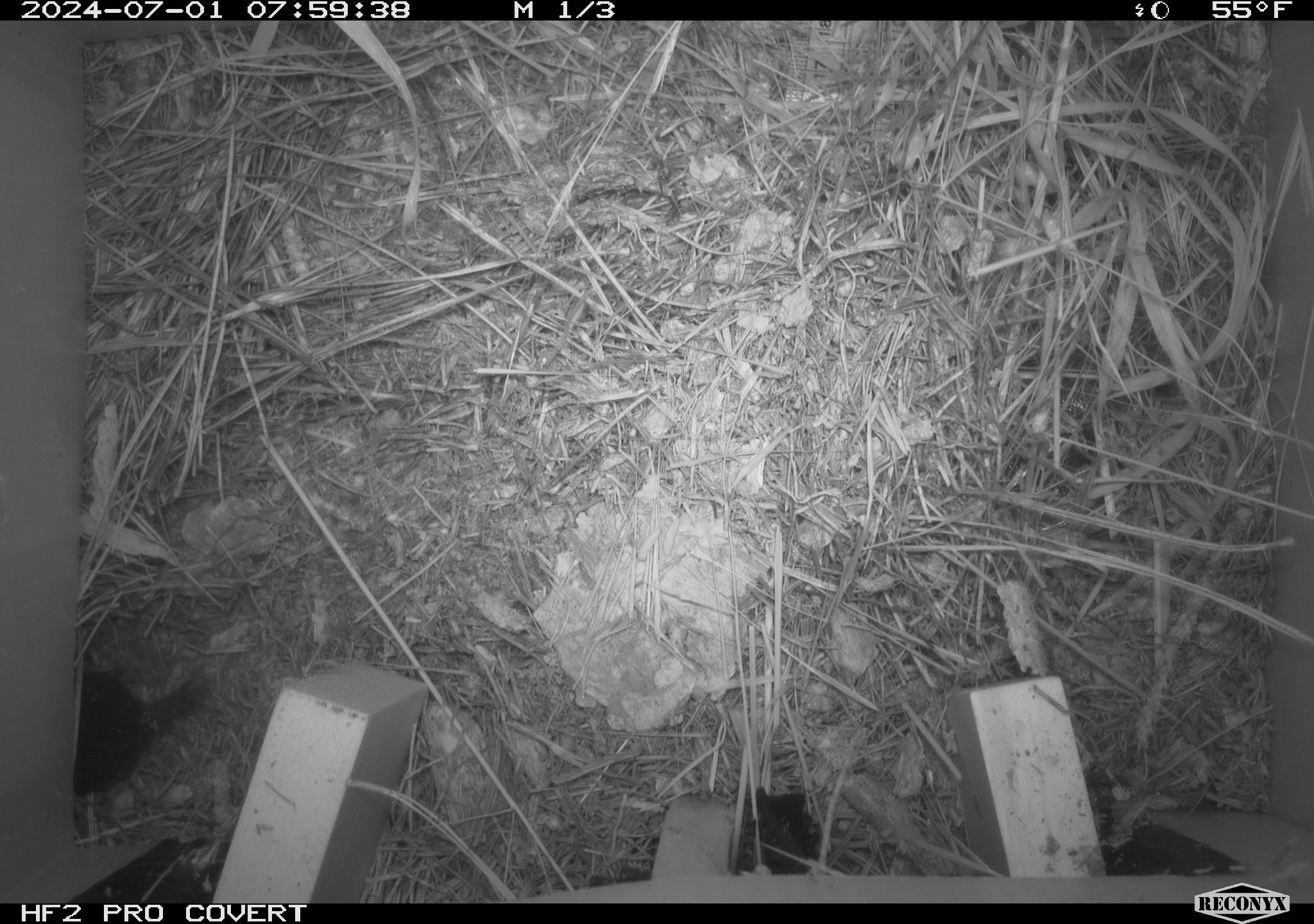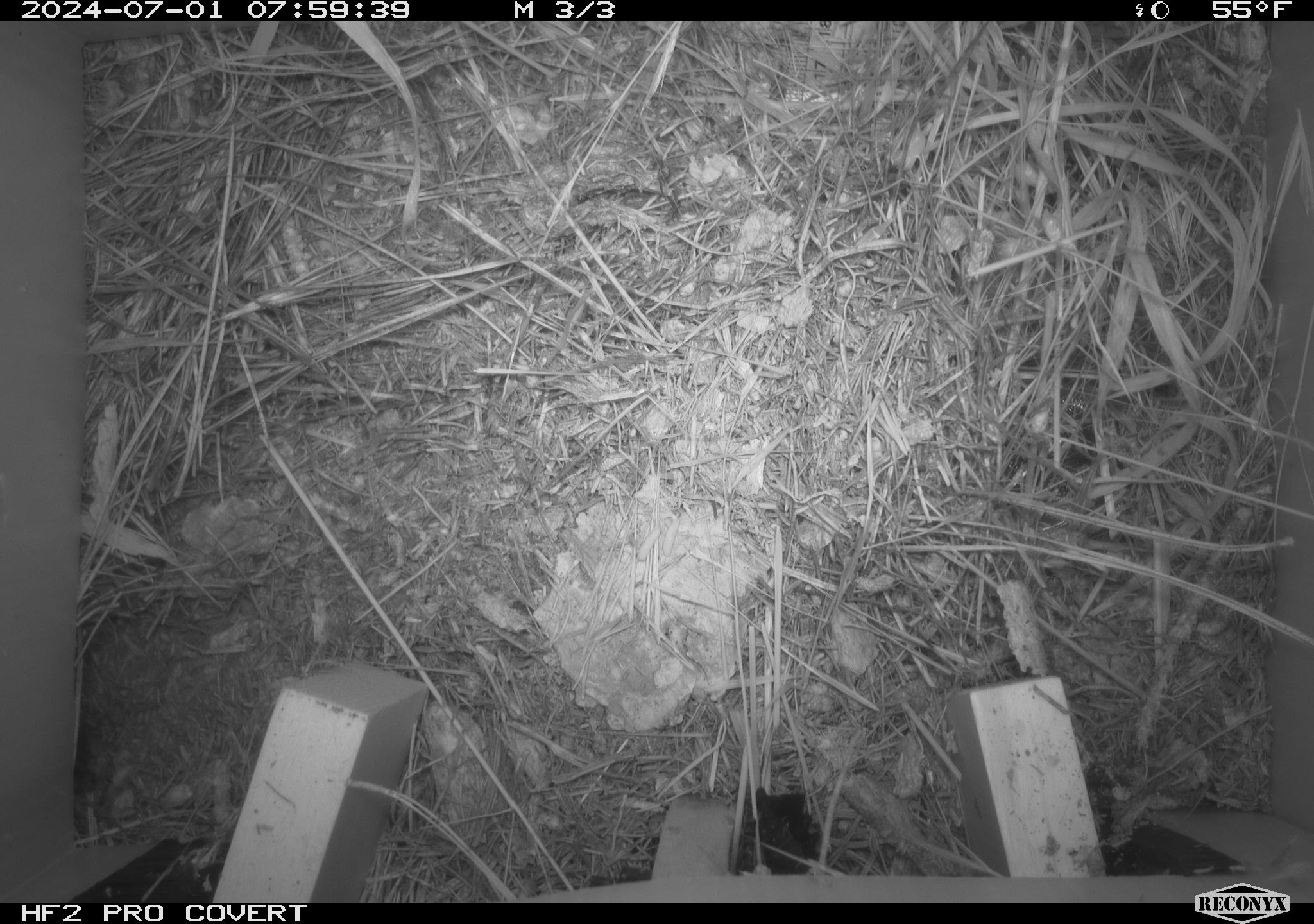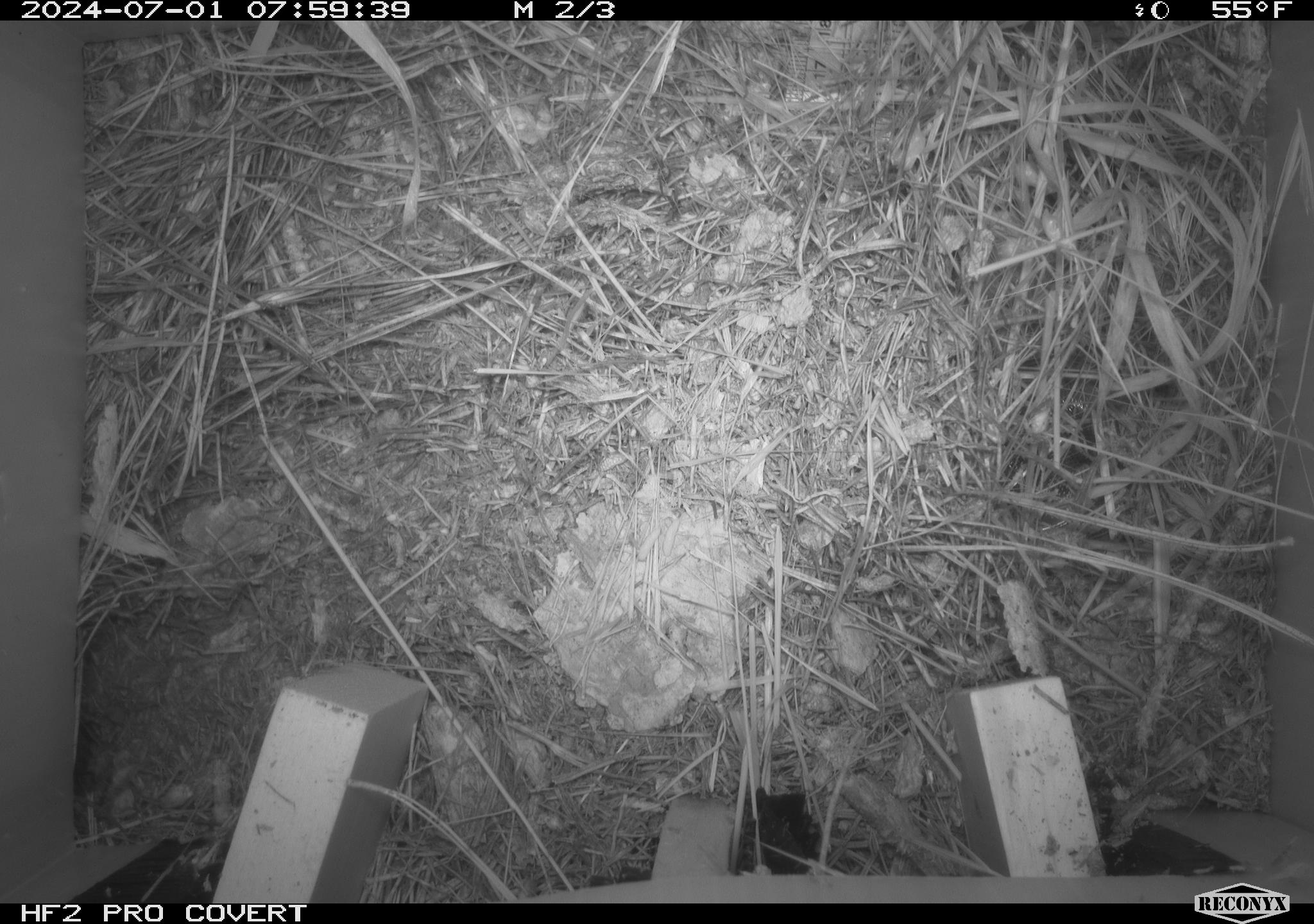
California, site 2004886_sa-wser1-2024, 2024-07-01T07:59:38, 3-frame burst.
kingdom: Animalia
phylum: Chordata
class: Mammalia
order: Rodentia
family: Cricetidae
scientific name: Arvicolinae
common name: voles, lemmings, and muskrats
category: arvicolinae subfamily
Arvicolinae subfamily (voles, lemmings, and muskrats) (Arvicolinae).